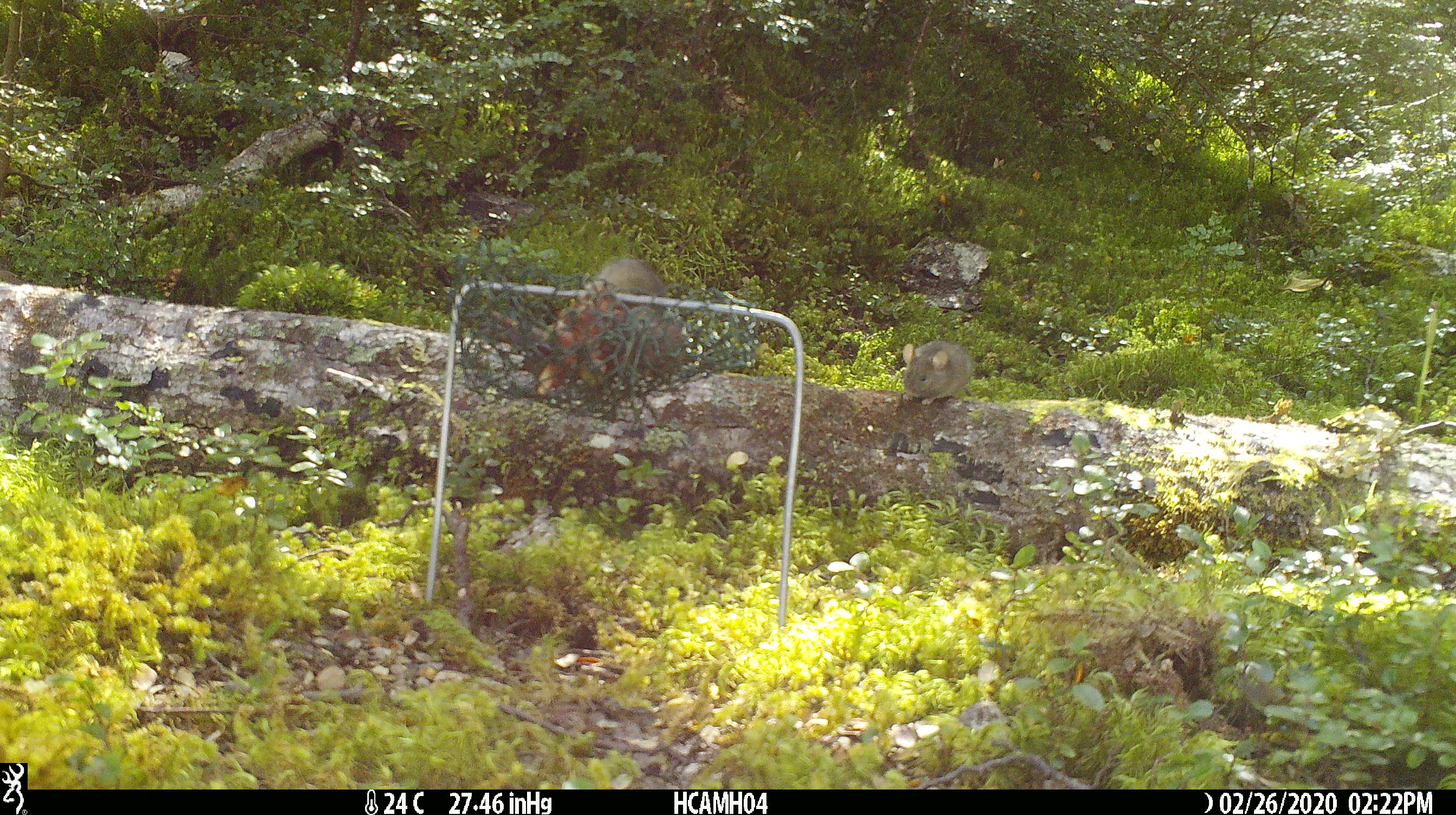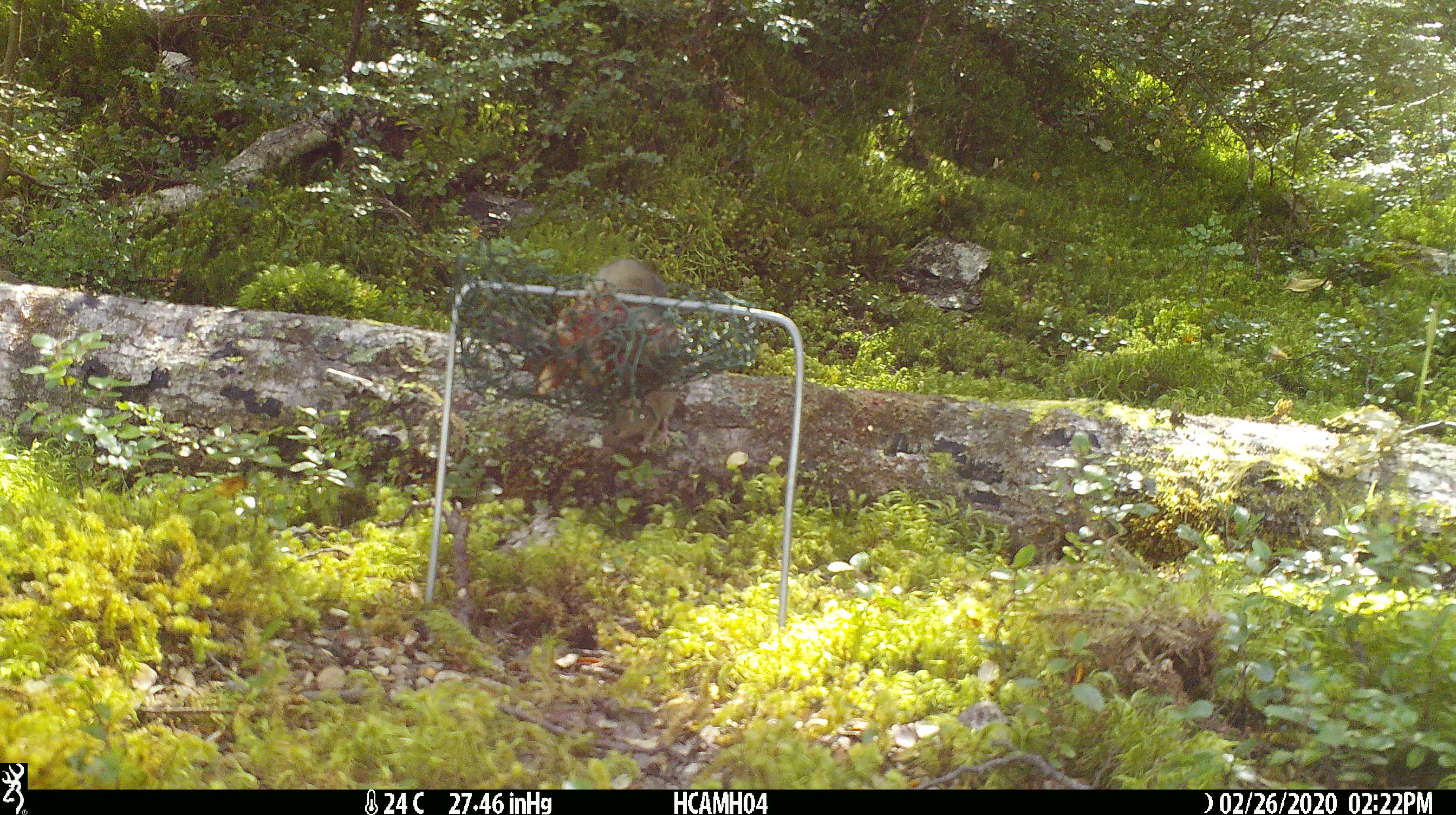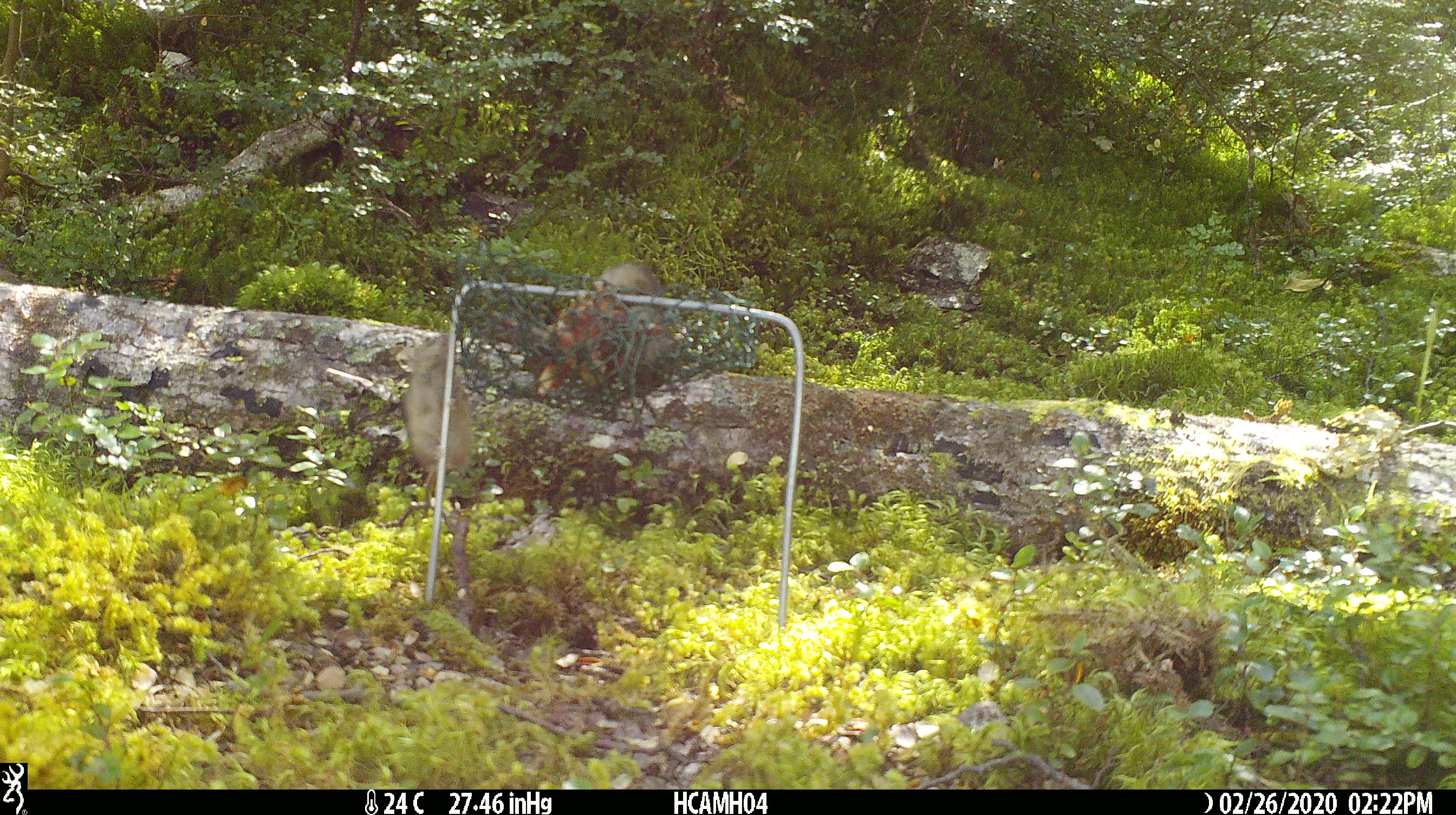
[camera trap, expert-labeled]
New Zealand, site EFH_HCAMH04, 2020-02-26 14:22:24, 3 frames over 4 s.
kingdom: Animalia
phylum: Chordata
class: Mammalia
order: Rodentia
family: Muridae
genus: Mus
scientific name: Mus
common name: mouse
Mouse (Mus).